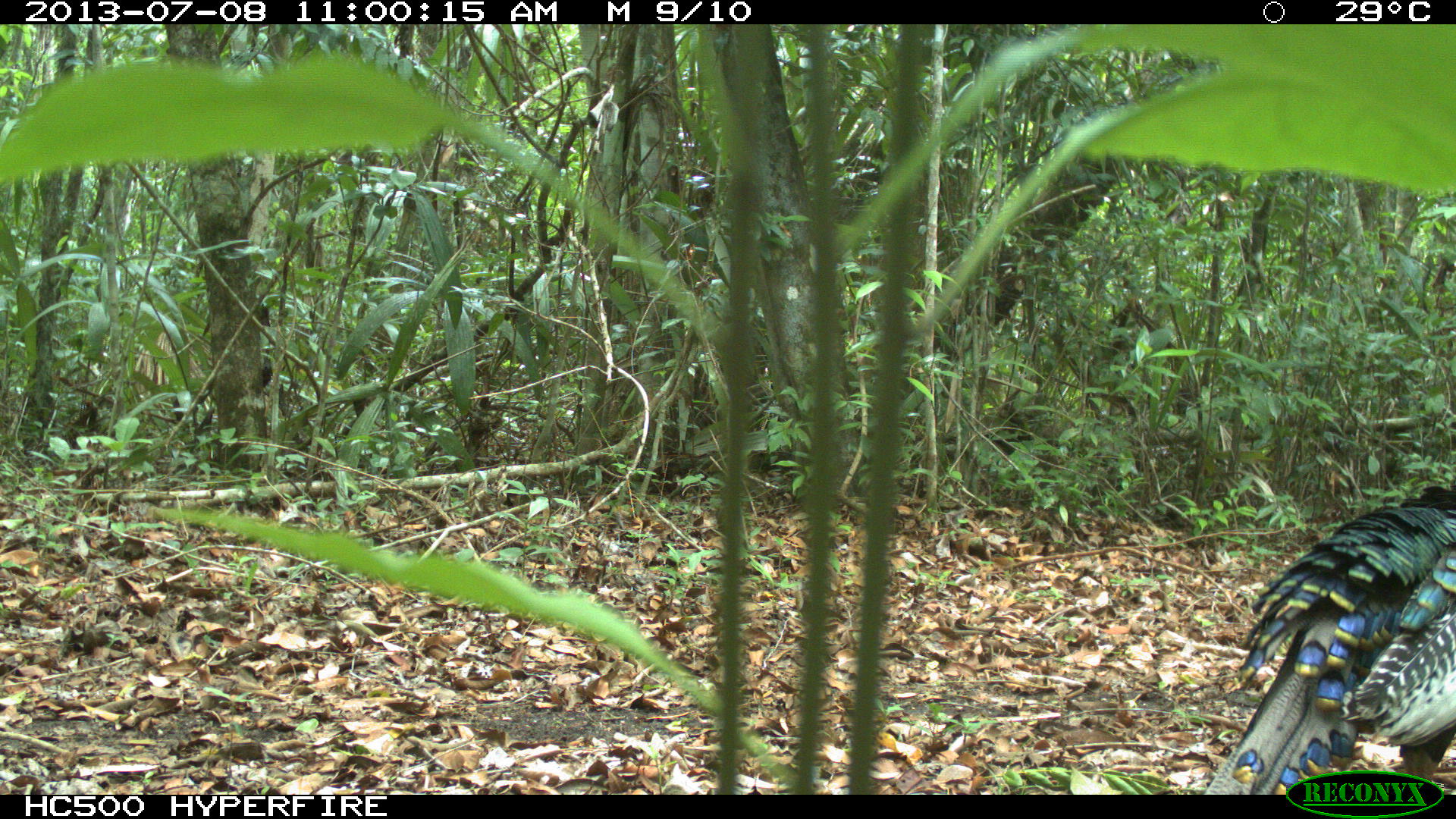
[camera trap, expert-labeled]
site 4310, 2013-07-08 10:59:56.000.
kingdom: Animalia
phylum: Chordata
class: Aves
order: Galliformes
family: Phasianidae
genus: Meleagris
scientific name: Meleagris ocellata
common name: ocellated turkey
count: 1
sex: male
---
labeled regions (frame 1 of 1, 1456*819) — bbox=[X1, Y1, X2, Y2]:
meleagris ocellata: bbox=[1207, 482, 1454, 794]